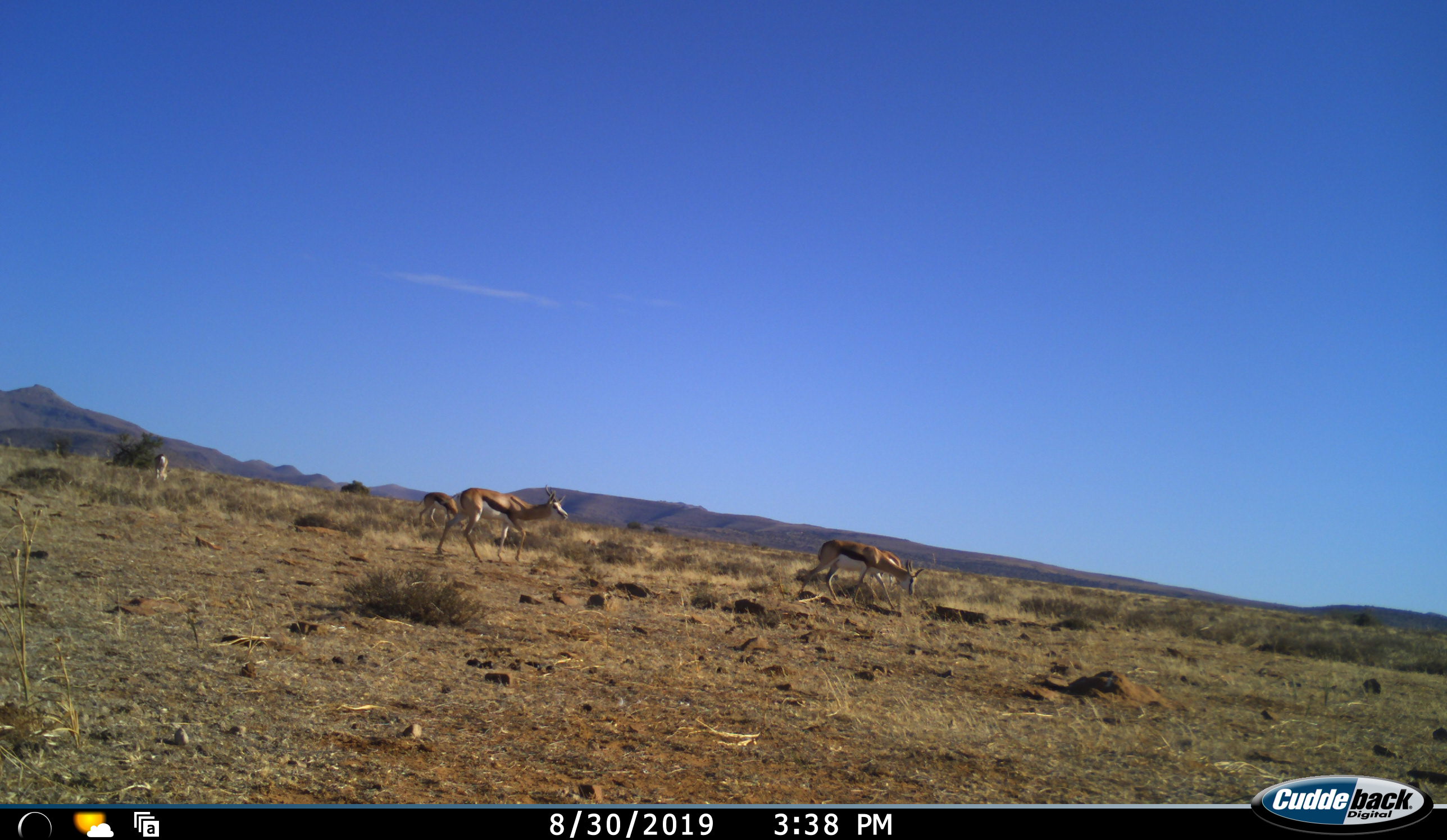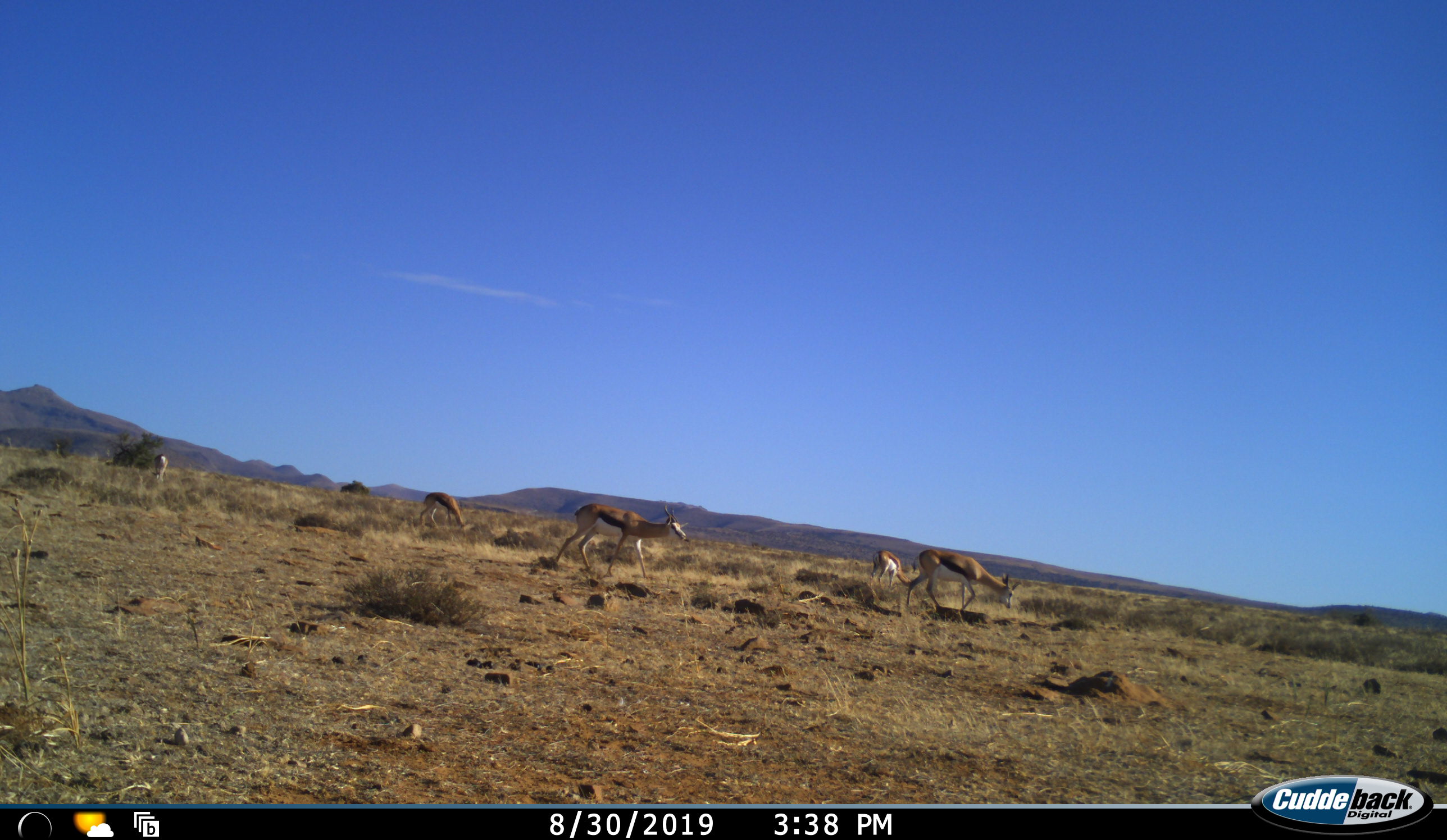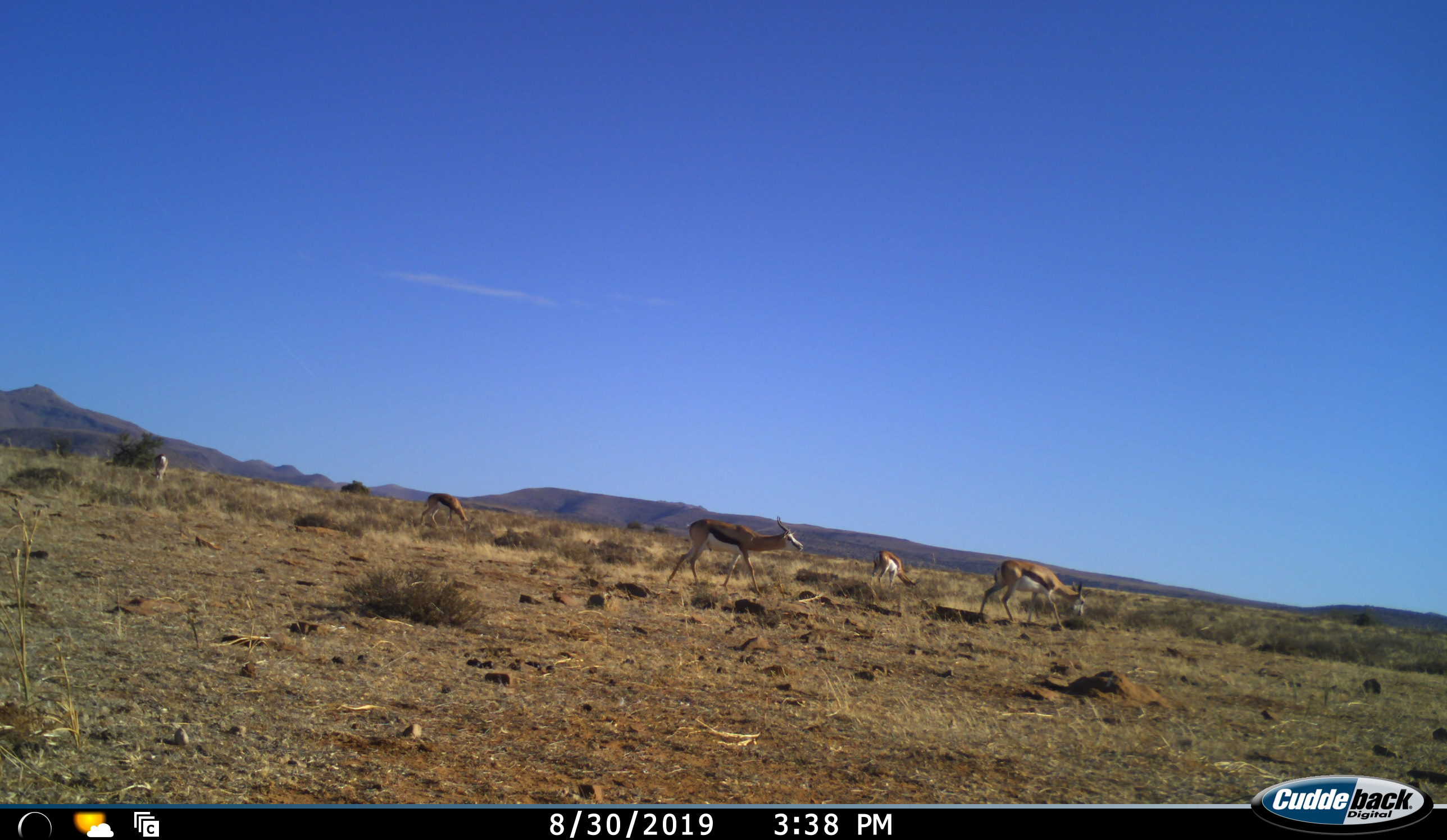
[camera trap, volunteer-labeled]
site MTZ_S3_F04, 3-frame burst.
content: unidentified animal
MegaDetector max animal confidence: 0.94